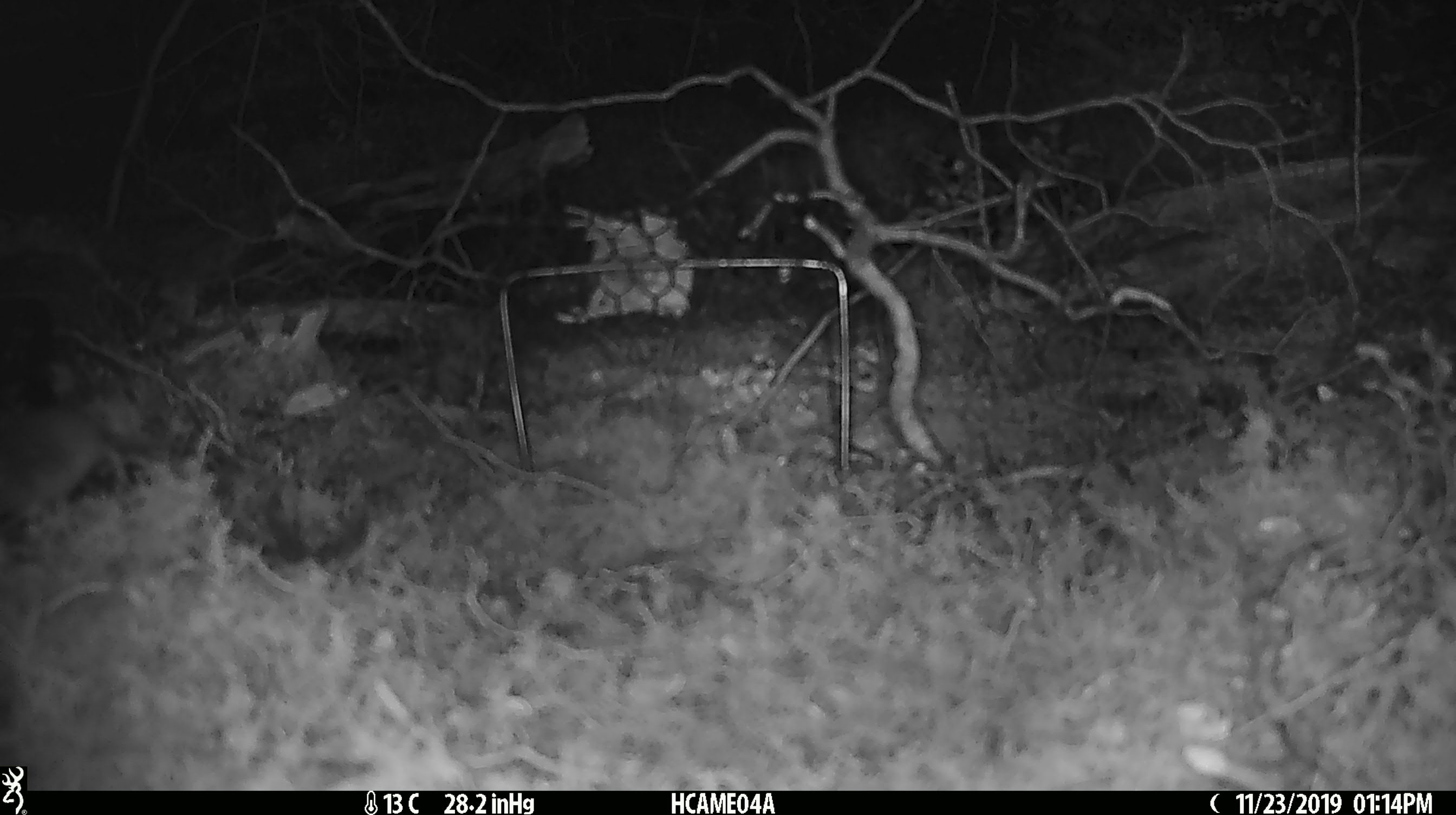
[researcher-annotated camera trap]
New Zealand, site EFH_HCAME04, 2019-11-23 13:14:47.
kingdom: Animalia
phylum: Chordata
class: Mammalia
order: Rodentia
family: Muridae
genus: Mus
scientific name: Mus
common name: mouse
Mouse (Mus).